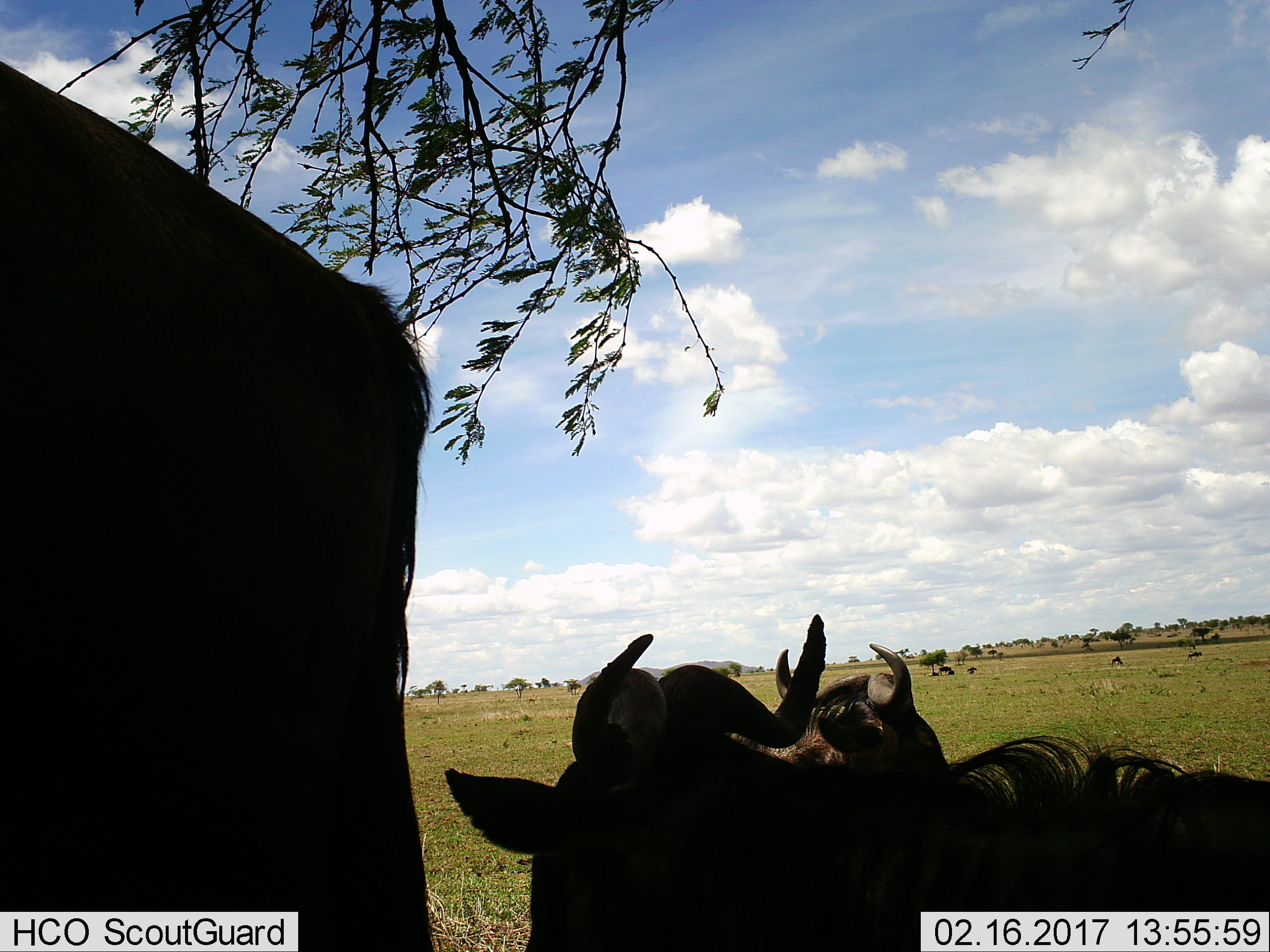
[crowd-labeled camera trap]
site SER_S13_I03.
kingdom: Animalia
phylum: Chordata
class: Mammalia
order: Artiodactyla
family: Bovidae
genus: Connochaetes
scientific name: Connochaetes taurinus taurinus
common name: blue wildebeest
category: wildebeestblue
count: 7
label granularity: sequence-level